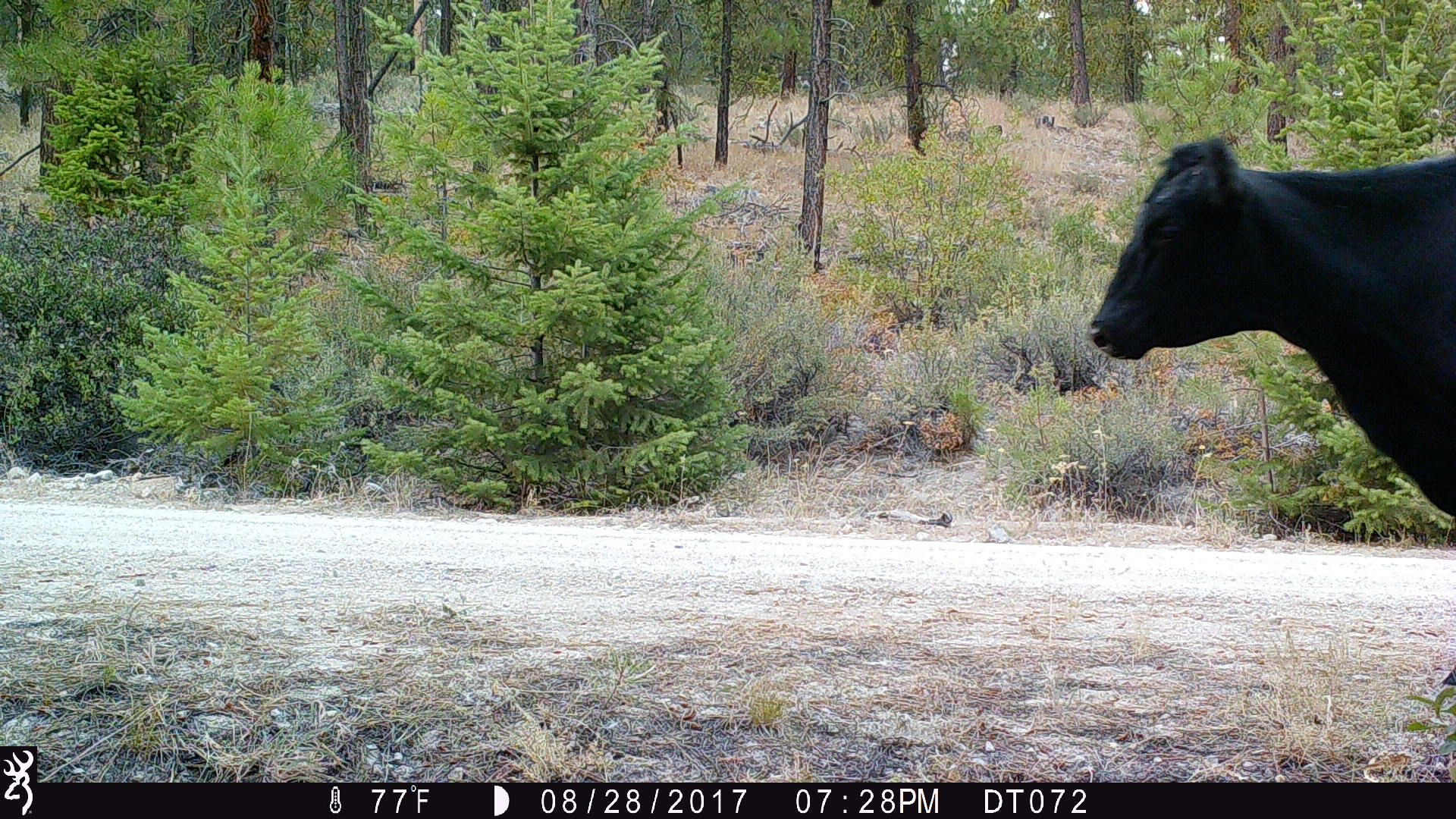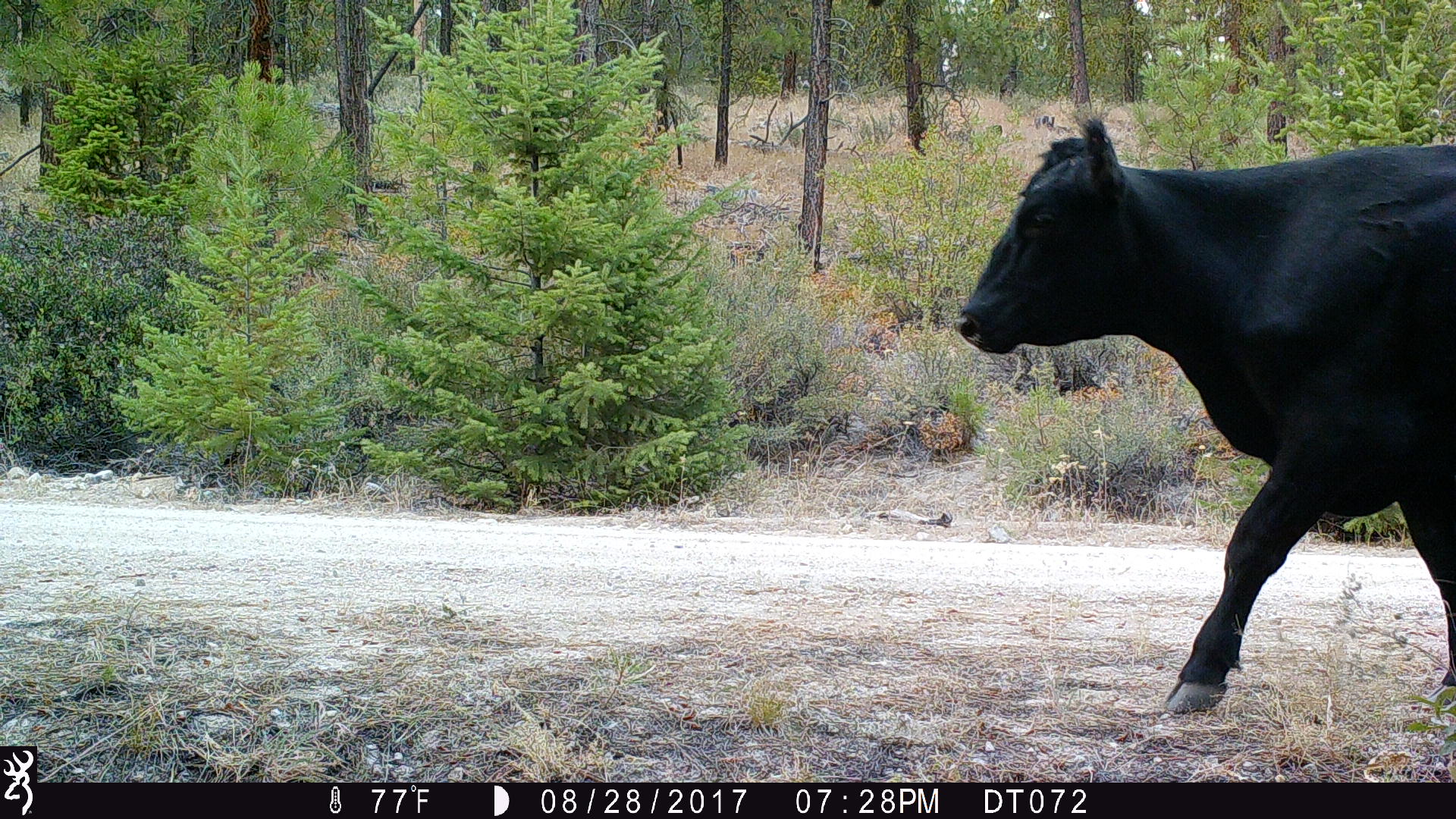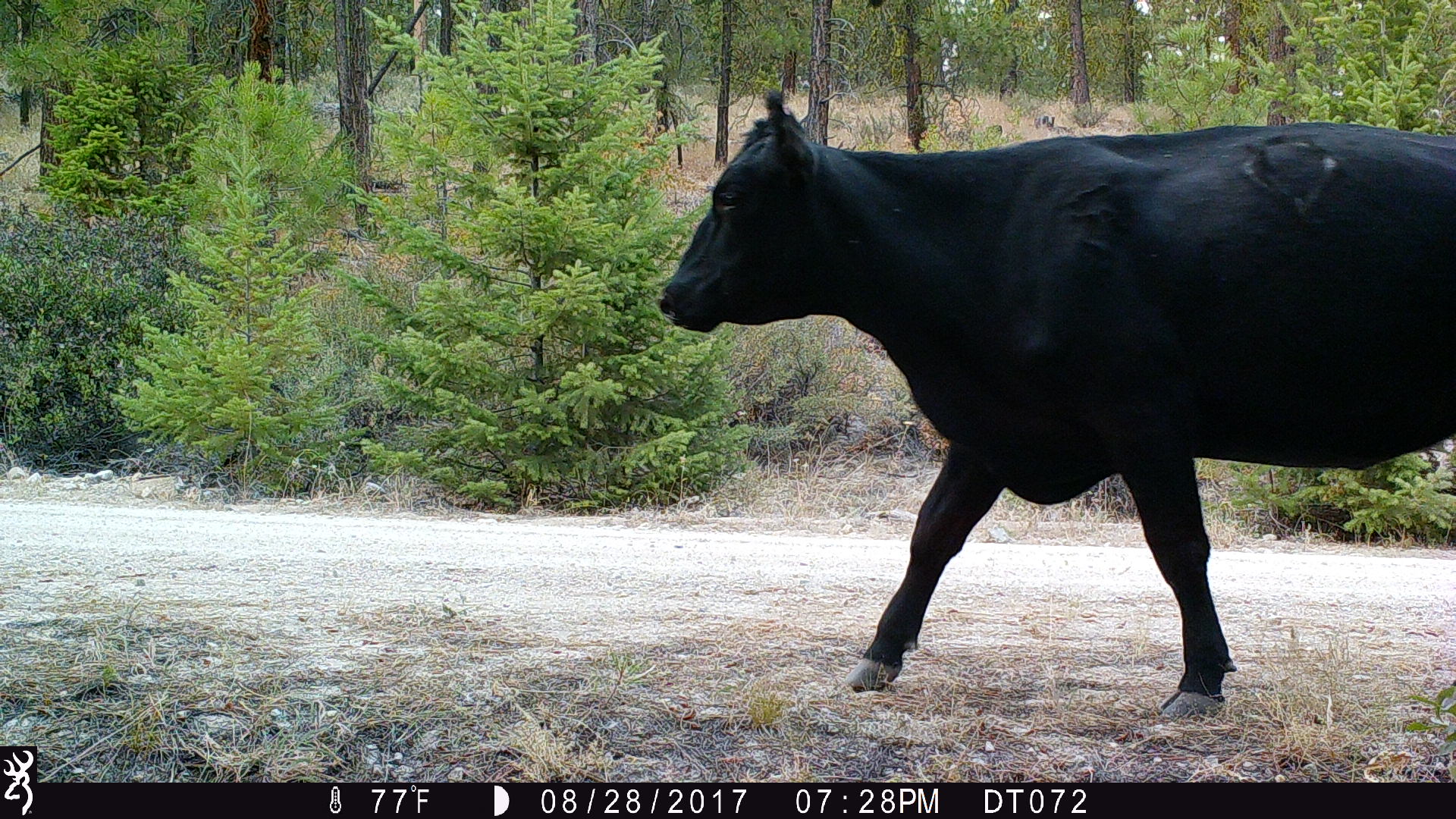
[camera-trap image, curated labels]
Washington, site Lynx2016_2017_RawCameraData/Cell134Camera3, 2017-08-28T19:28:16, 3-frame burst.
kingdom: Animalia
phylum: Chordata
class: Mammalia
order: Artiodactyla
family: Bovidae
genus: Bos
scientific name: Bos taurus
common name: domestic cattle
Domestic cattle (Bos taurus). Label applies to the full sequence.